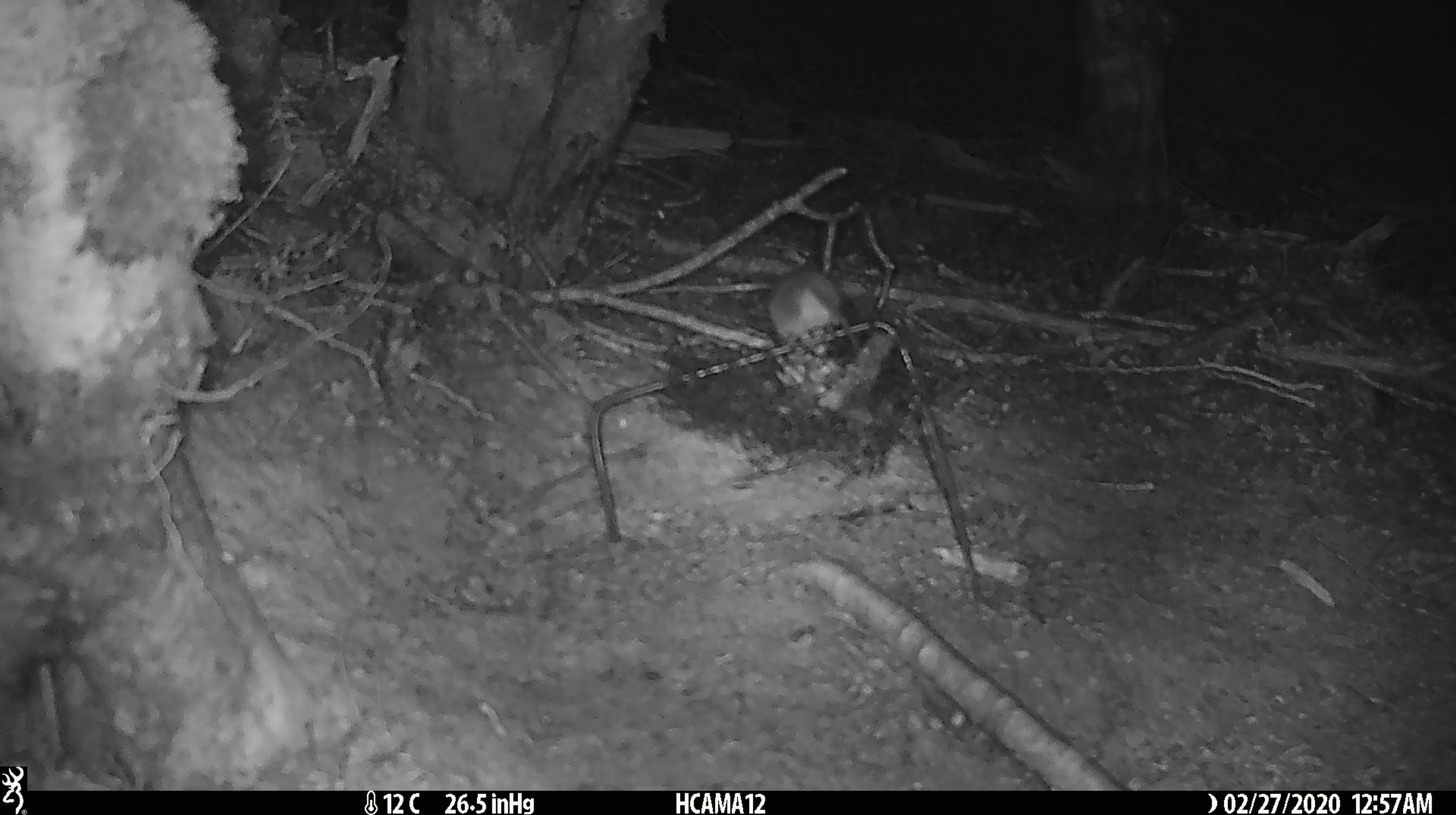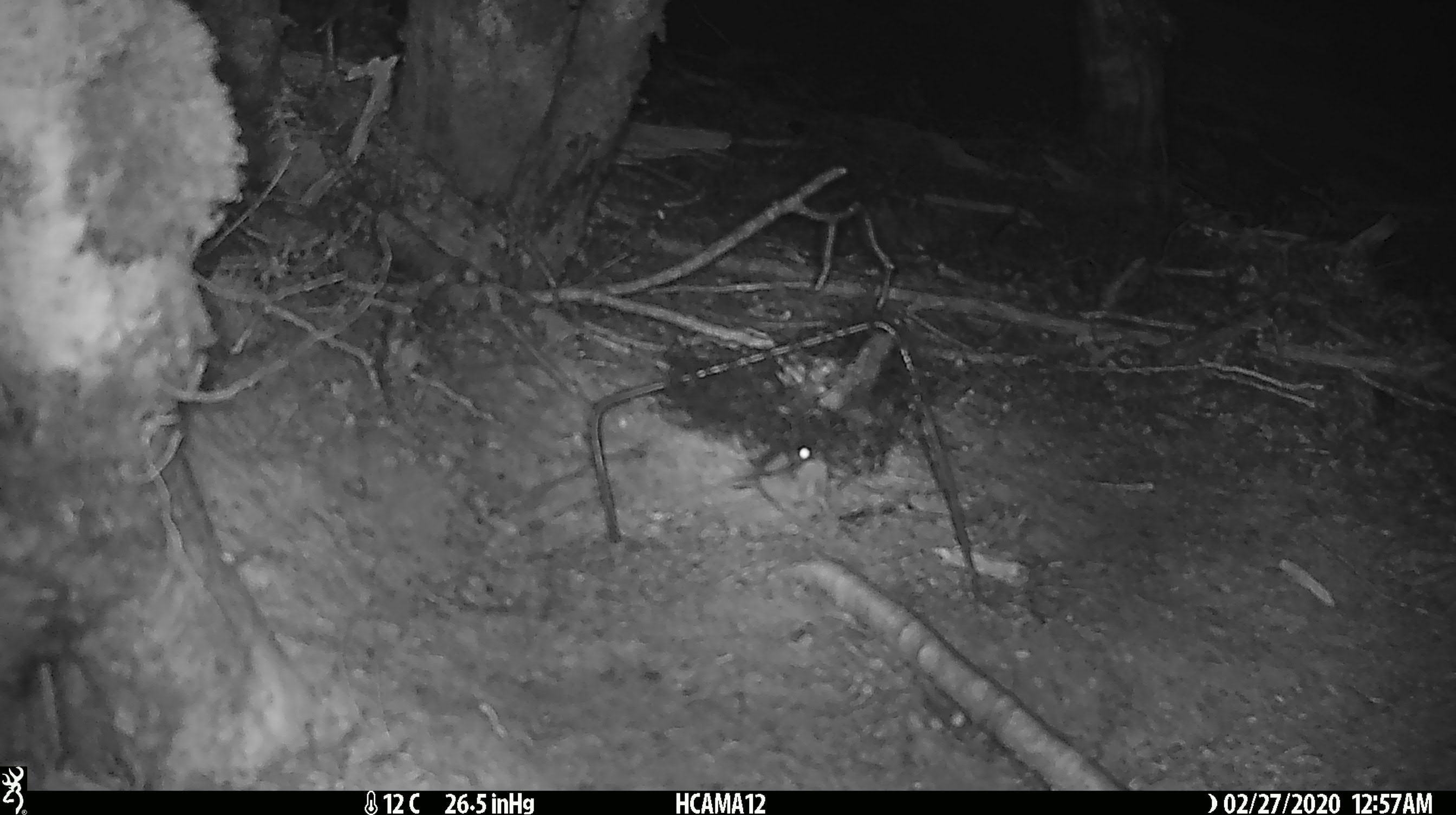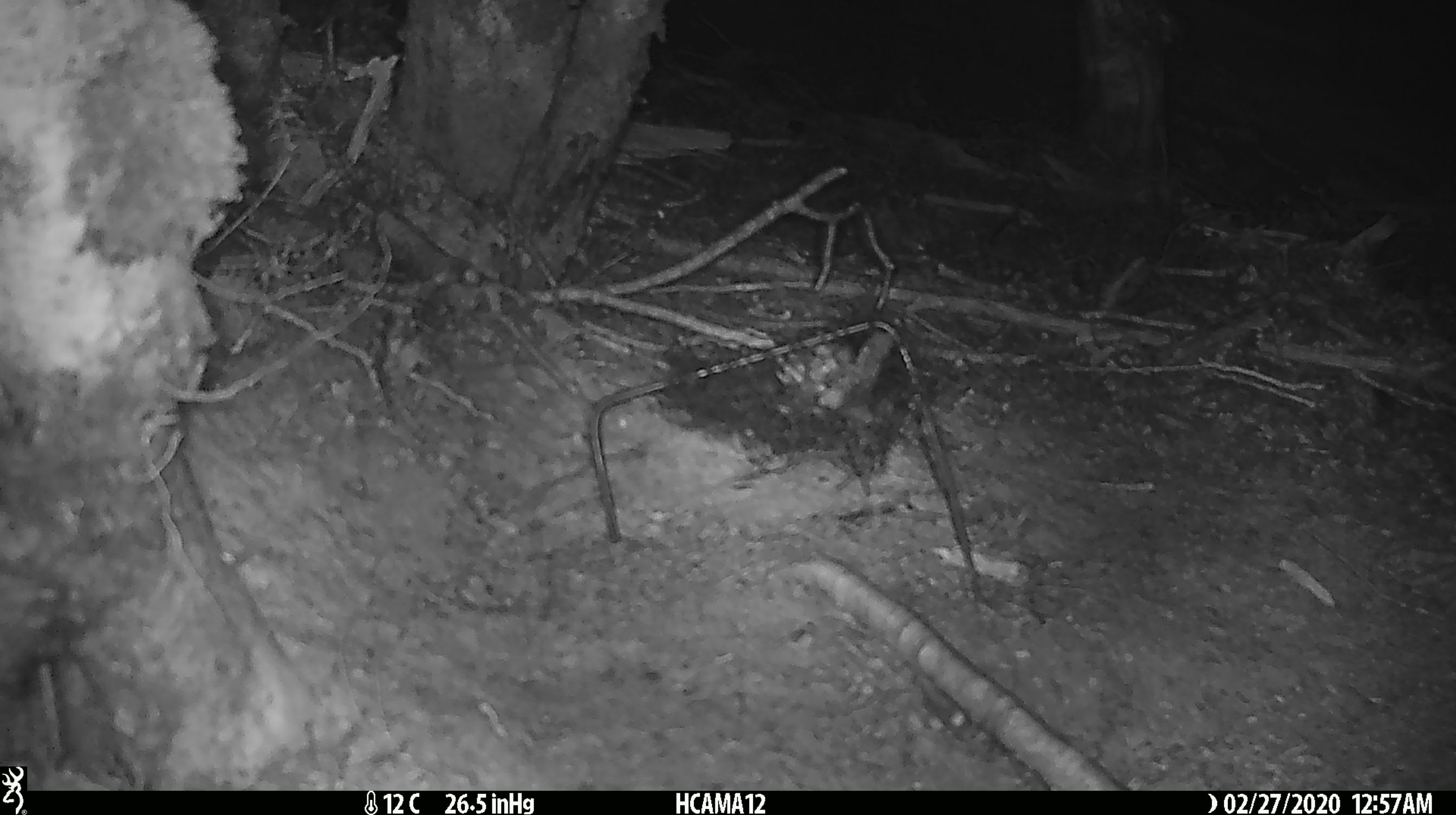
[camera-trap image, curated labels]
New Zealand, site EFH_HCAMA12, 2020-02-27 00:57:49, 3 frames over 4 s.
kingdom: Animalia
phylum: Chordata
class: Mammalia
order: Rodentia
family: Muridae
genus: Mus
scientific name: Mus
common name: mouse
Mouse (Mus).